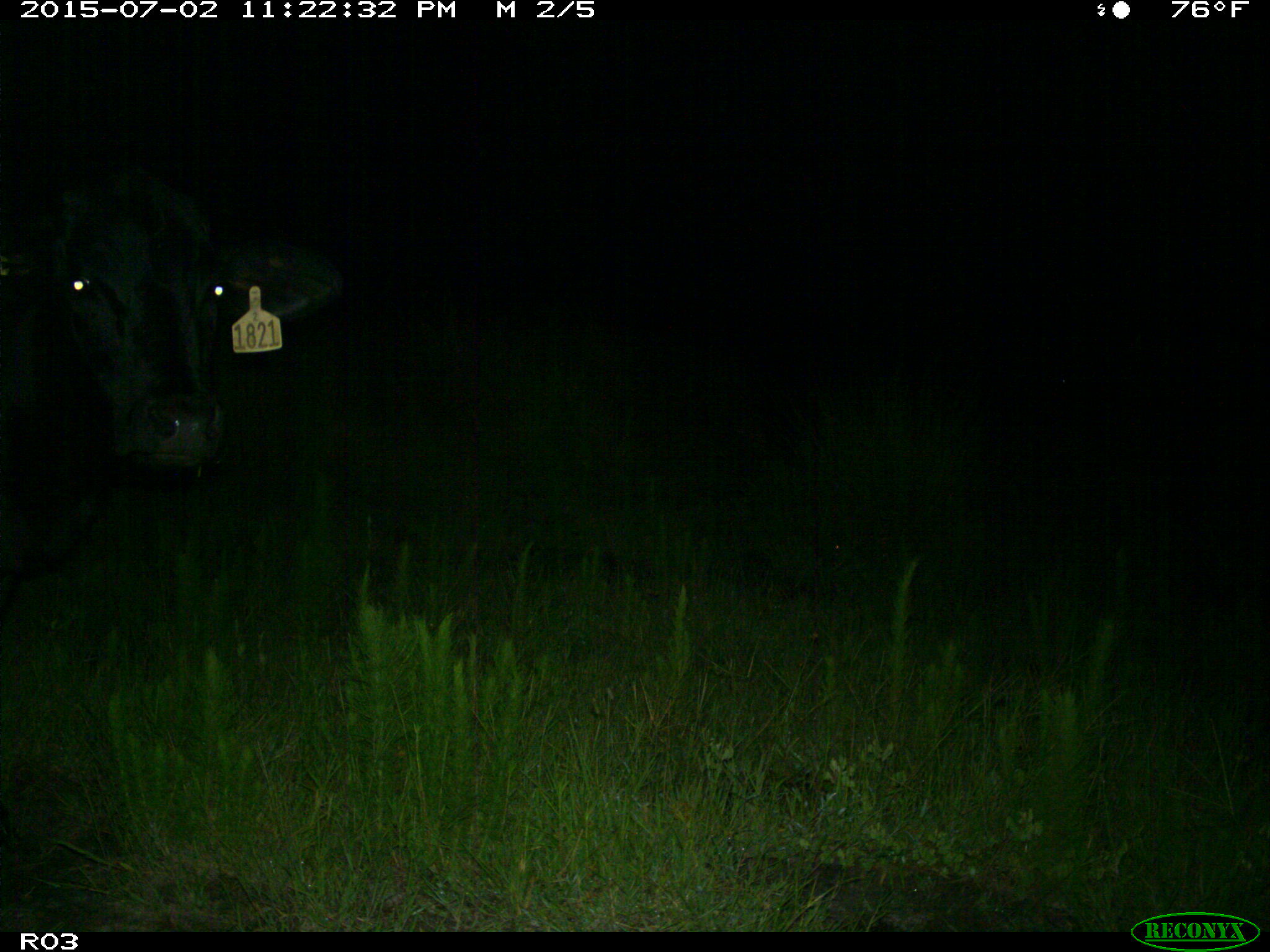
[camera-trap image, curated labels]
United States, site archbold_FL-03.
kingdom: Animalia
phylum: Chordata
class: Mammalia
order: Artiodactyla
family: Bovidae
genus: Bos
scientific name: Bos taurus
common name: domestic cow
Bos taurus (domestic cow).